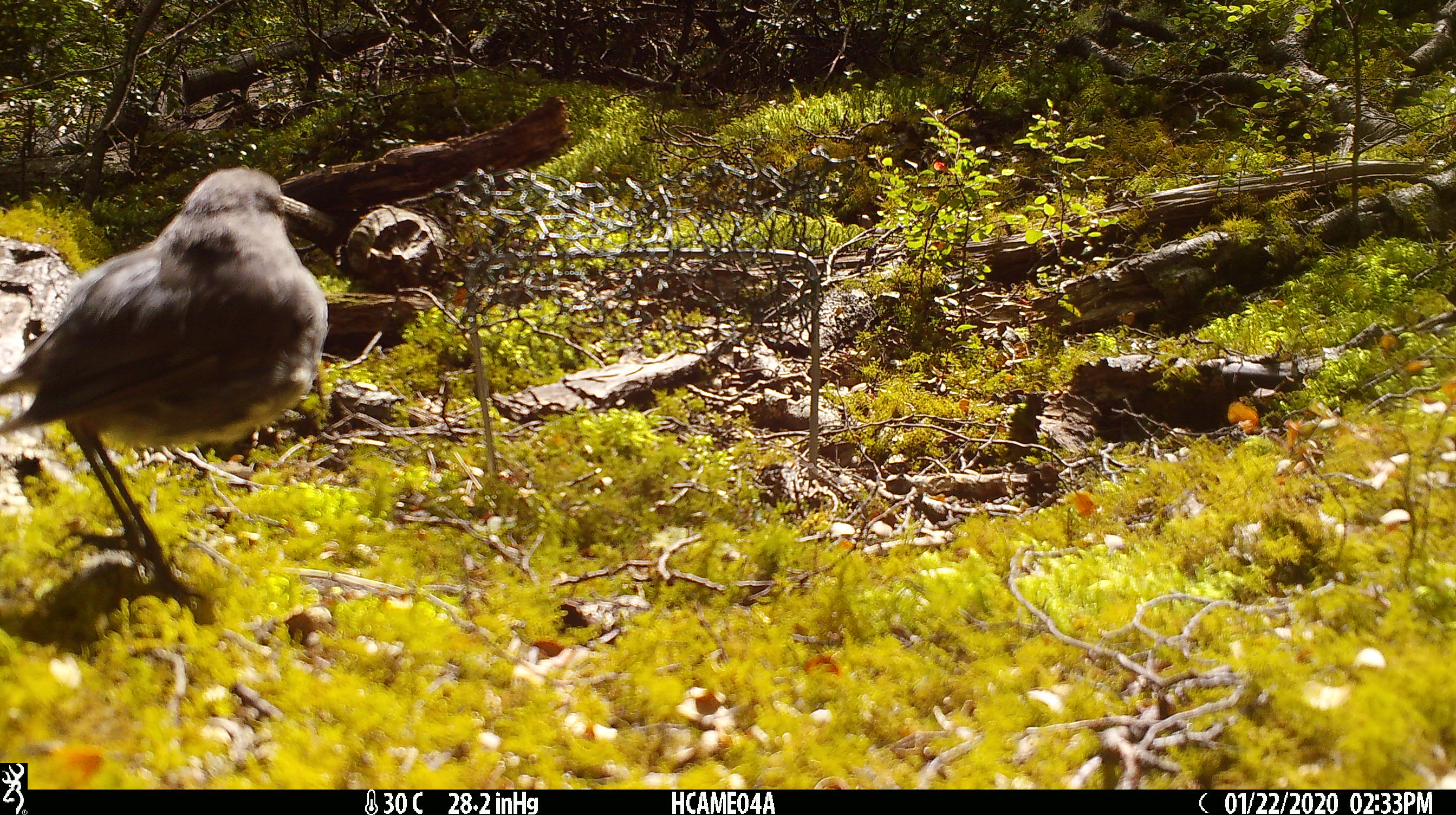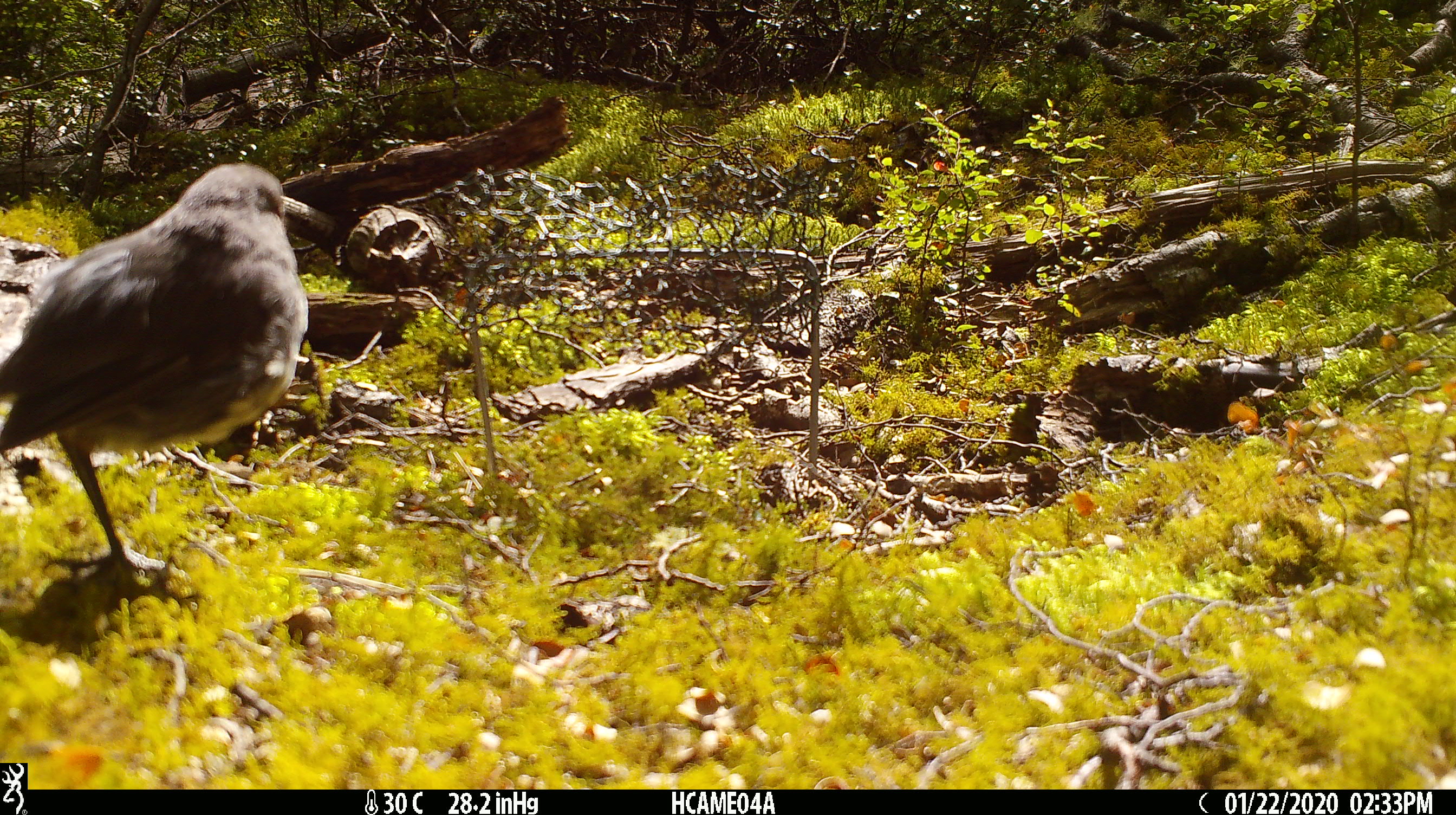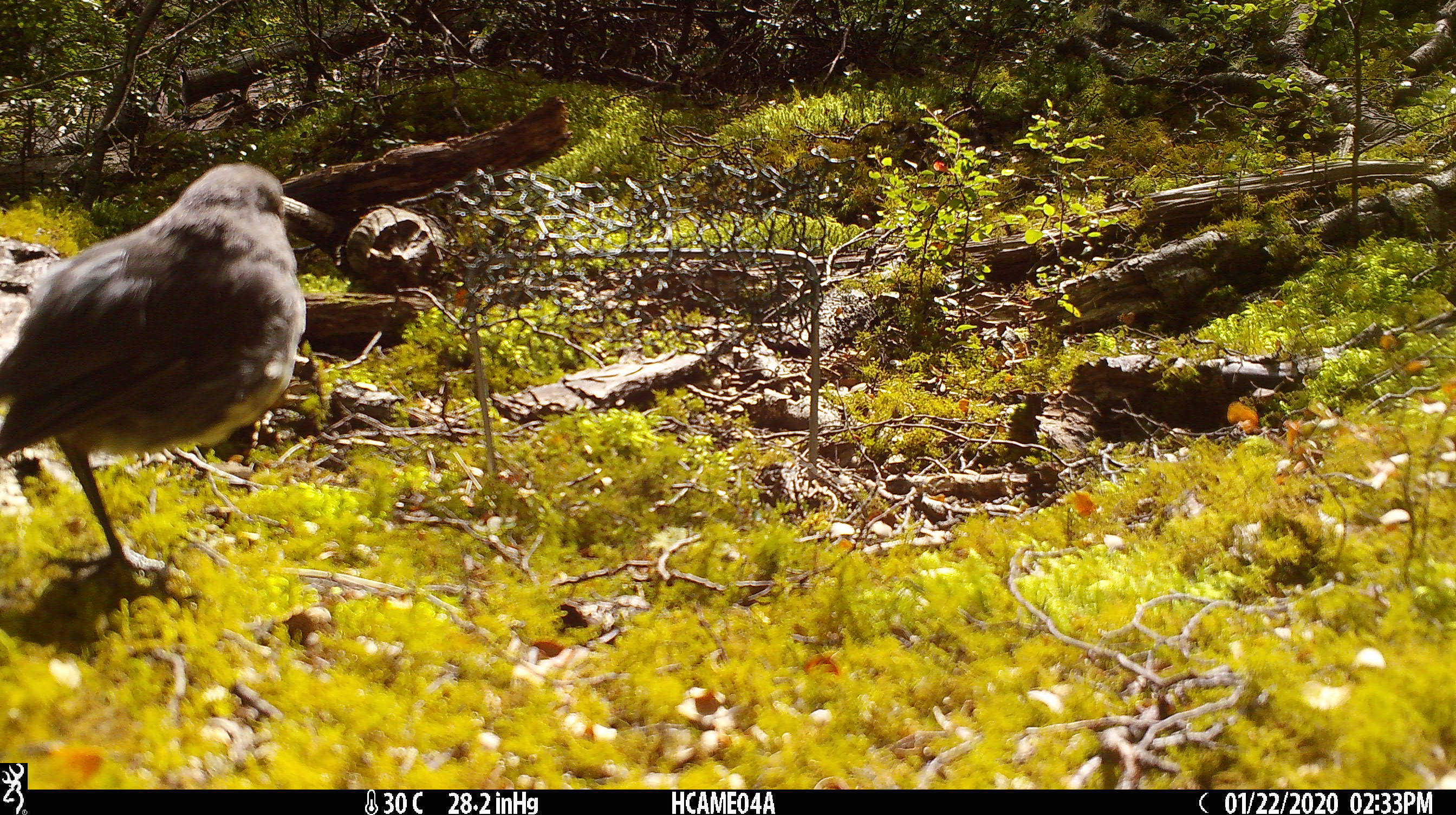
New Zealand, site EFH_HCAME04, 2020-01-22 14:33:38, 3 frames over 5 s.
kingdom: Animalia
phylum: Chordata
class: Aves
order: Passeriformes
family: Petroicidae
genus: Petroica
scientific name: Petroica australis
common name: new zealand robin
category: robin